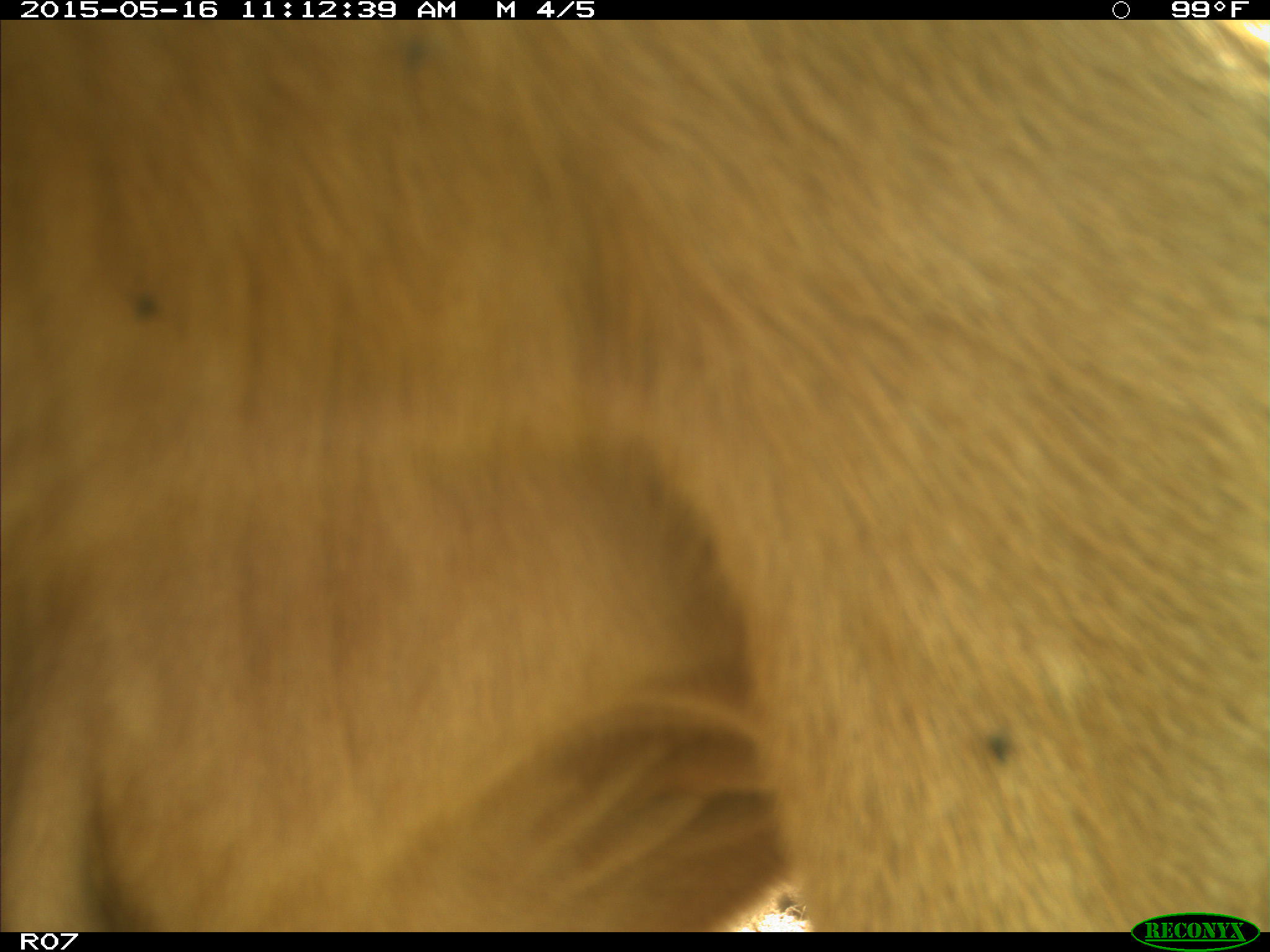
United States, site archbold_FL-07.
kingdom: Animalia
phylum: Chordata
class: Mammalia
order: Artiodactyla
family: Bovidae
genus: Bos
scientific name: Bos taurus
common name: domestic cow